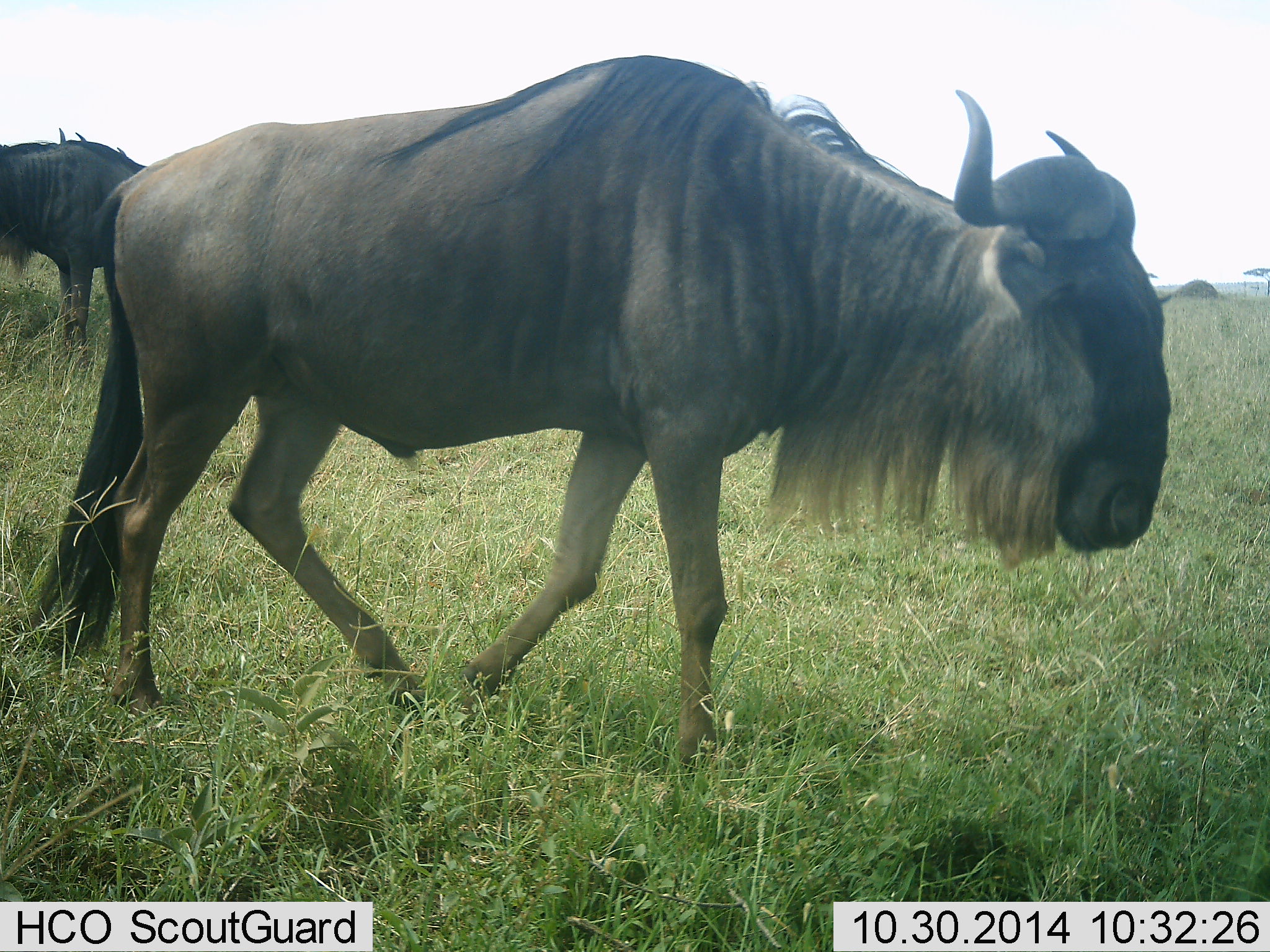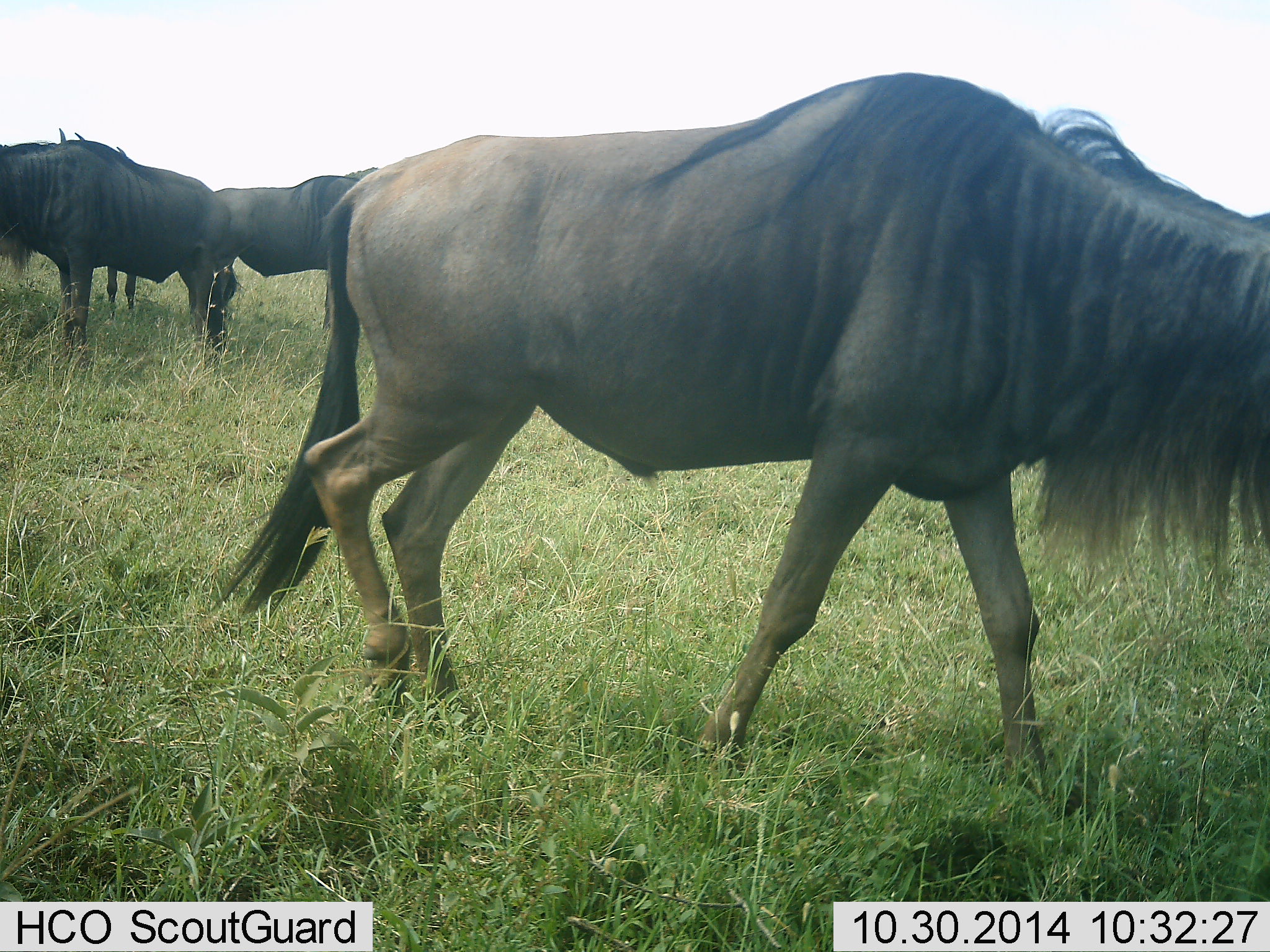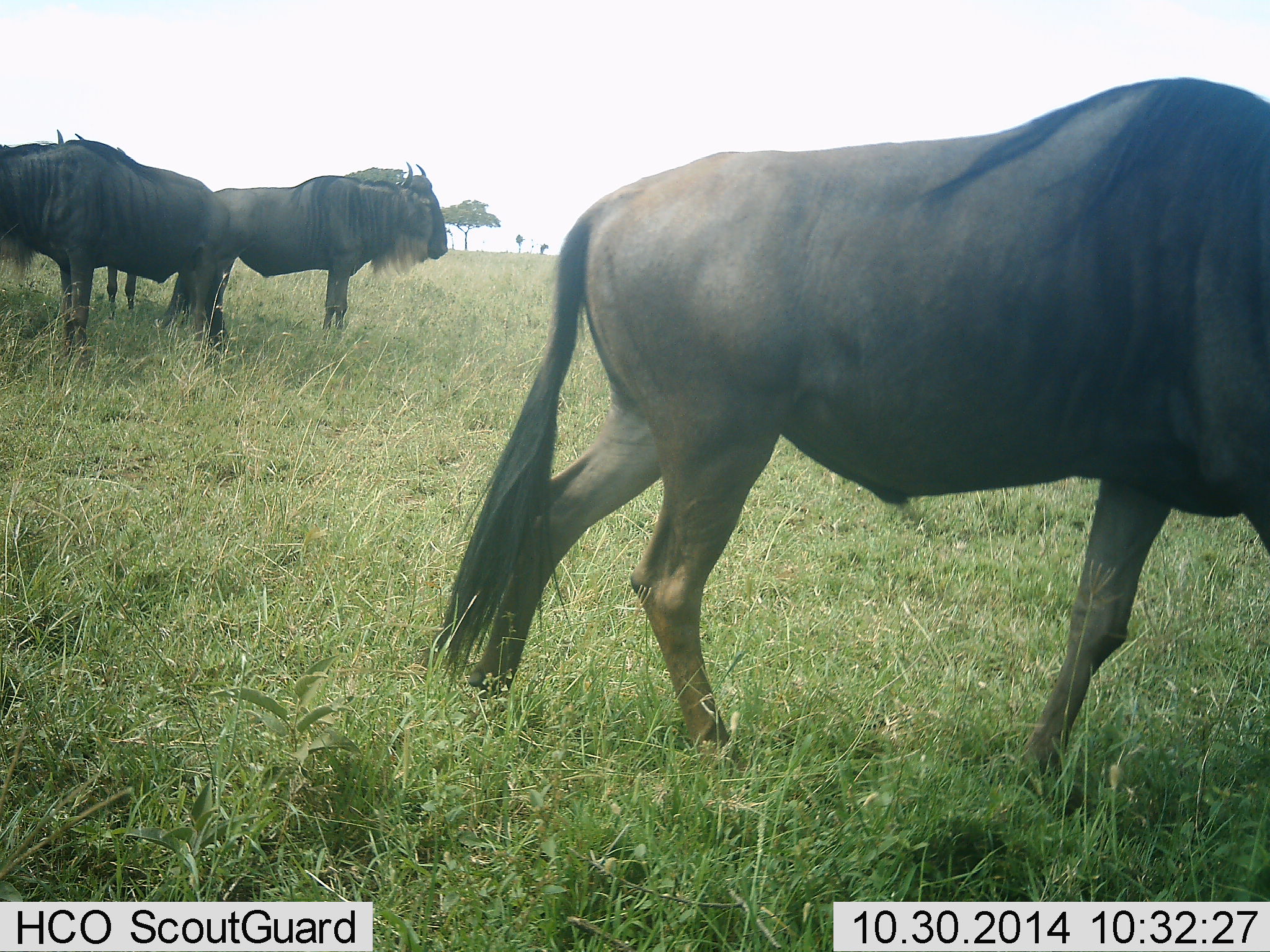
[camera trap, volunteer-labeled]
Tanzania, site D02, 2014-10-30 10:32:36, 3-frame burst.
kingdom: Animalia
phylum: Chordata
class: Mammalia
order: Artiodactyla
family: Bovidae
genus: Connochaetes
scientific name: Connochaetes taurinus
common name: blue wildebeest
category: wildebeest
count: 3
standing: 80%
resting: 10%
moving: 90%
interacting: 0%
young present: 0%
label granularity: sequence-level